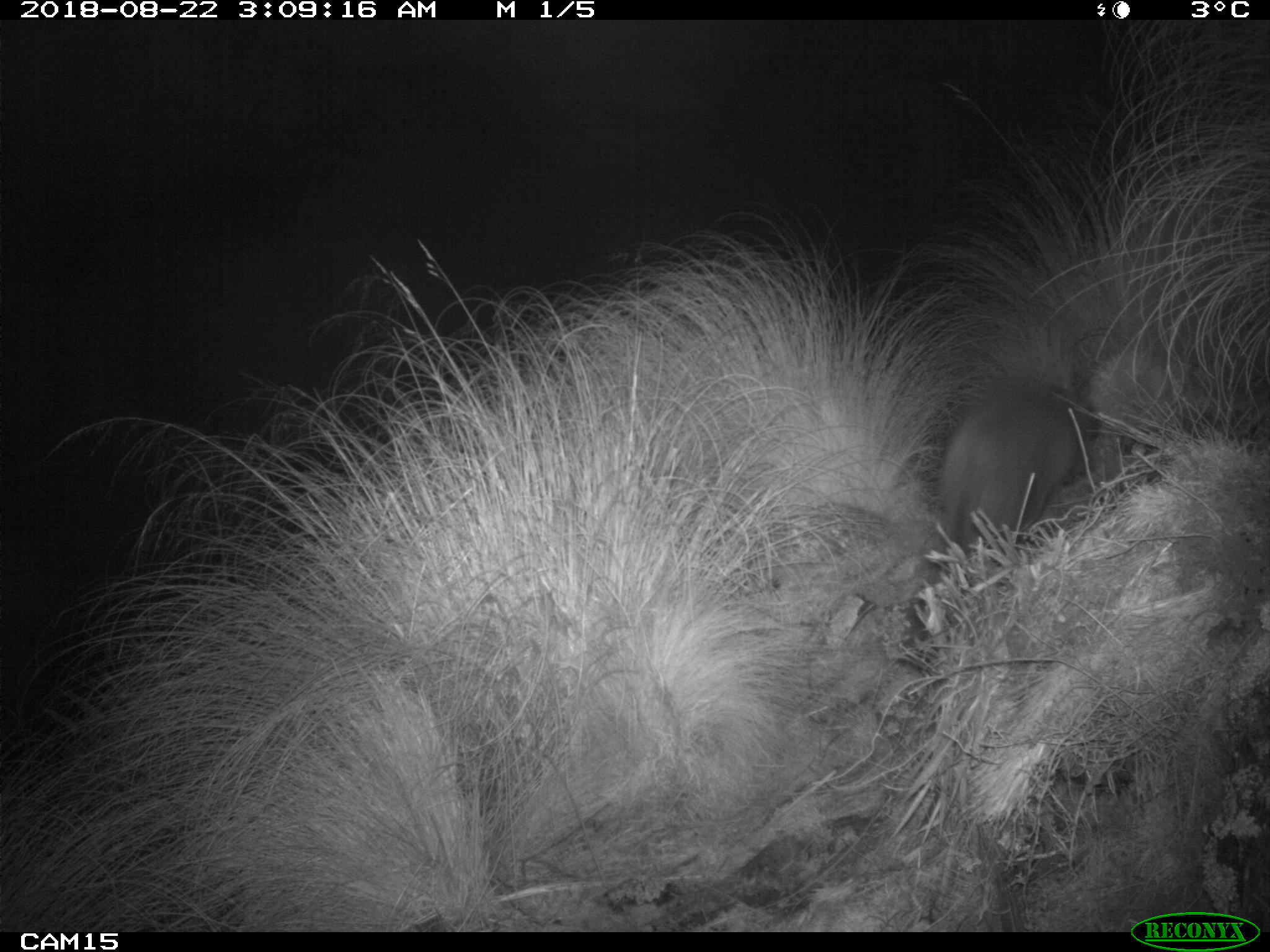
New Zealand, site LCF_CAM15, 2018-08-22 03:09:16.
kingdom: Animalia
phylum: Chordata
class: Mammalia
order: Diprotodontia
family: Macropodidae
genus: Notamacropus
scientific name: Notamacropus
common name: wallaby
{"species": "wallaby (Notamacropus)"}